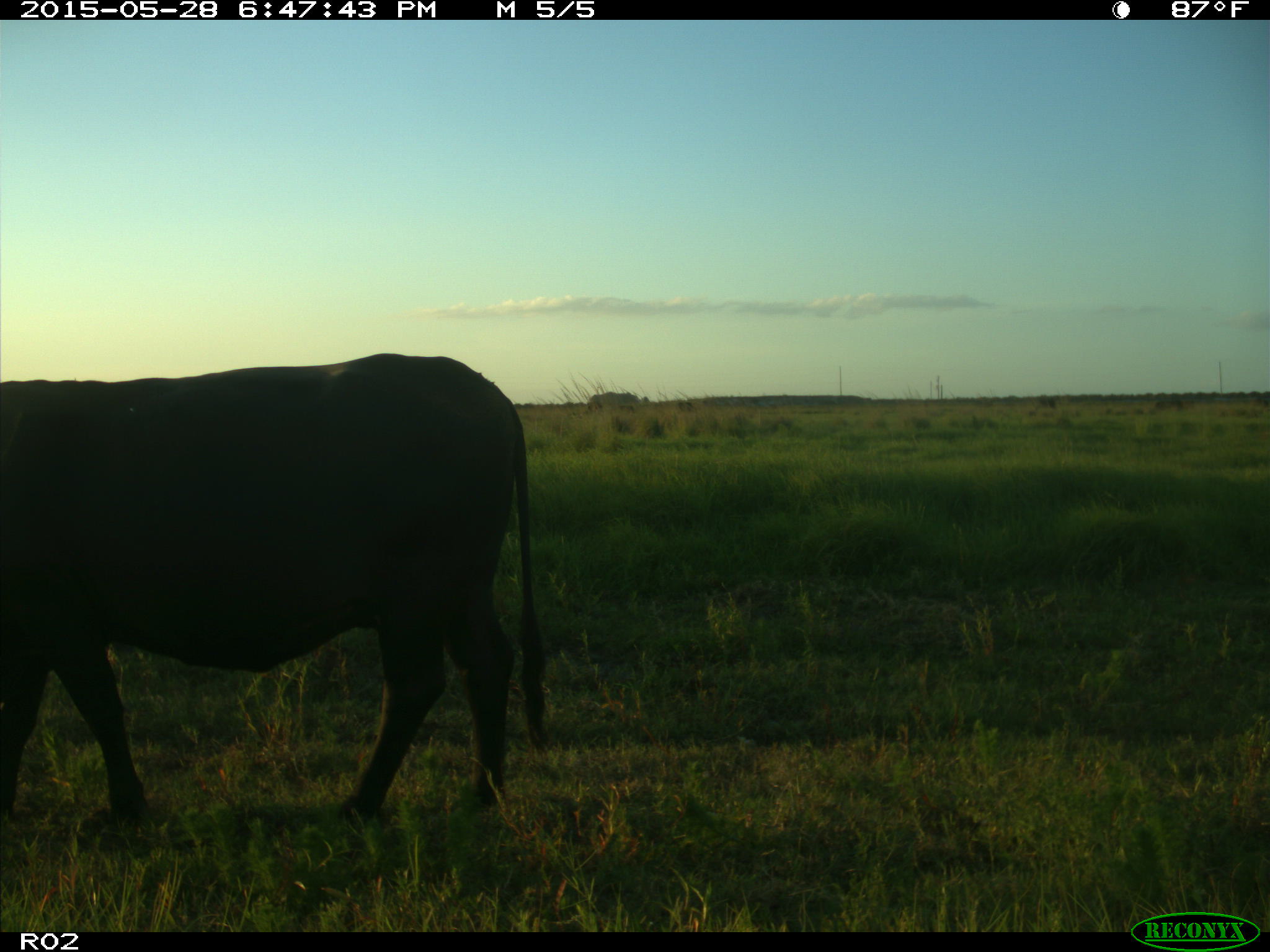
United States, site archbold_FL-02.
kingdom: Animalia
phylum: Chordata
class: Mammalia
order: Artiodactyla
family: Bovidae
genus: Bos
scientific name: Bos taurus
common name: domestic cow